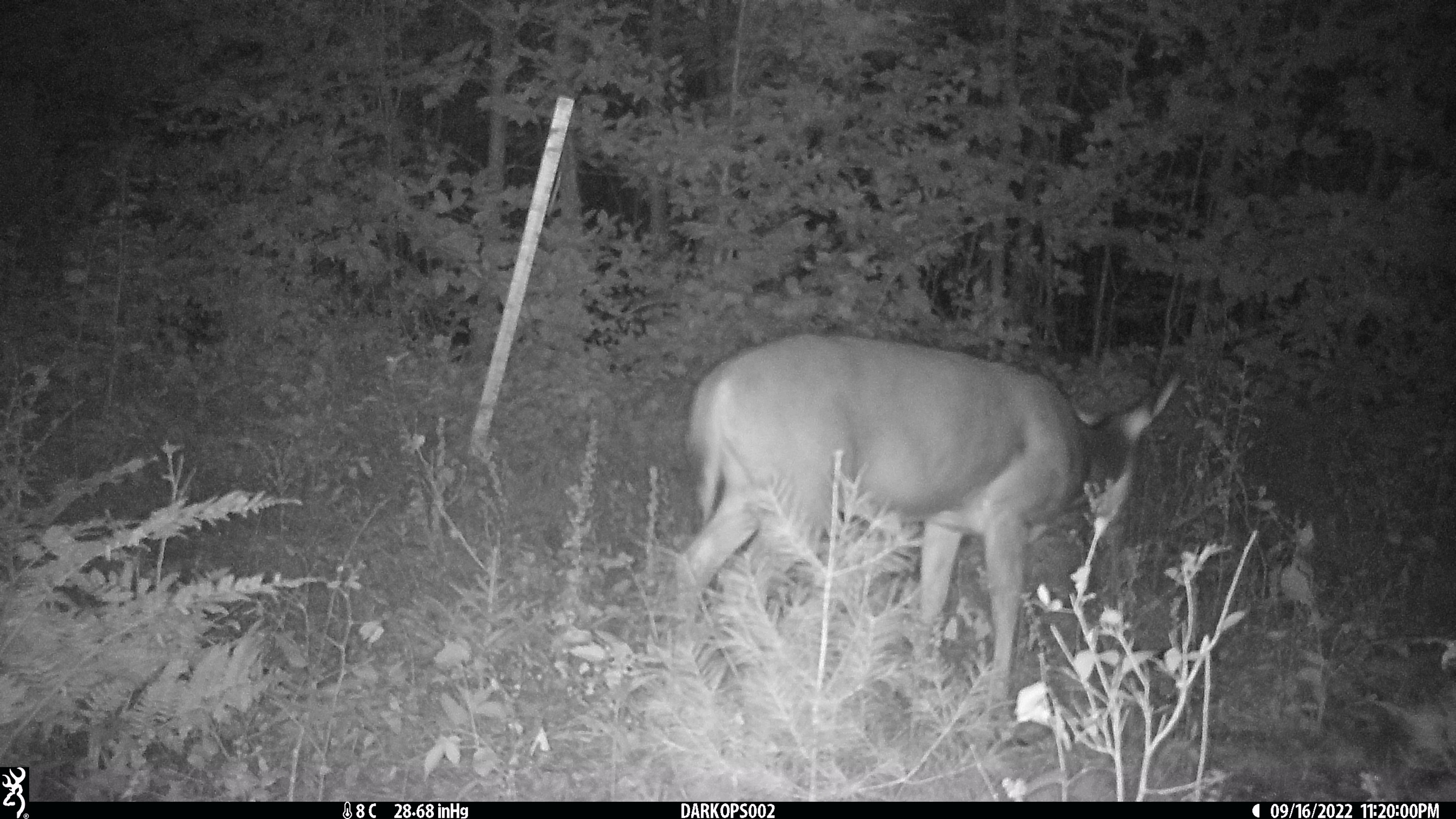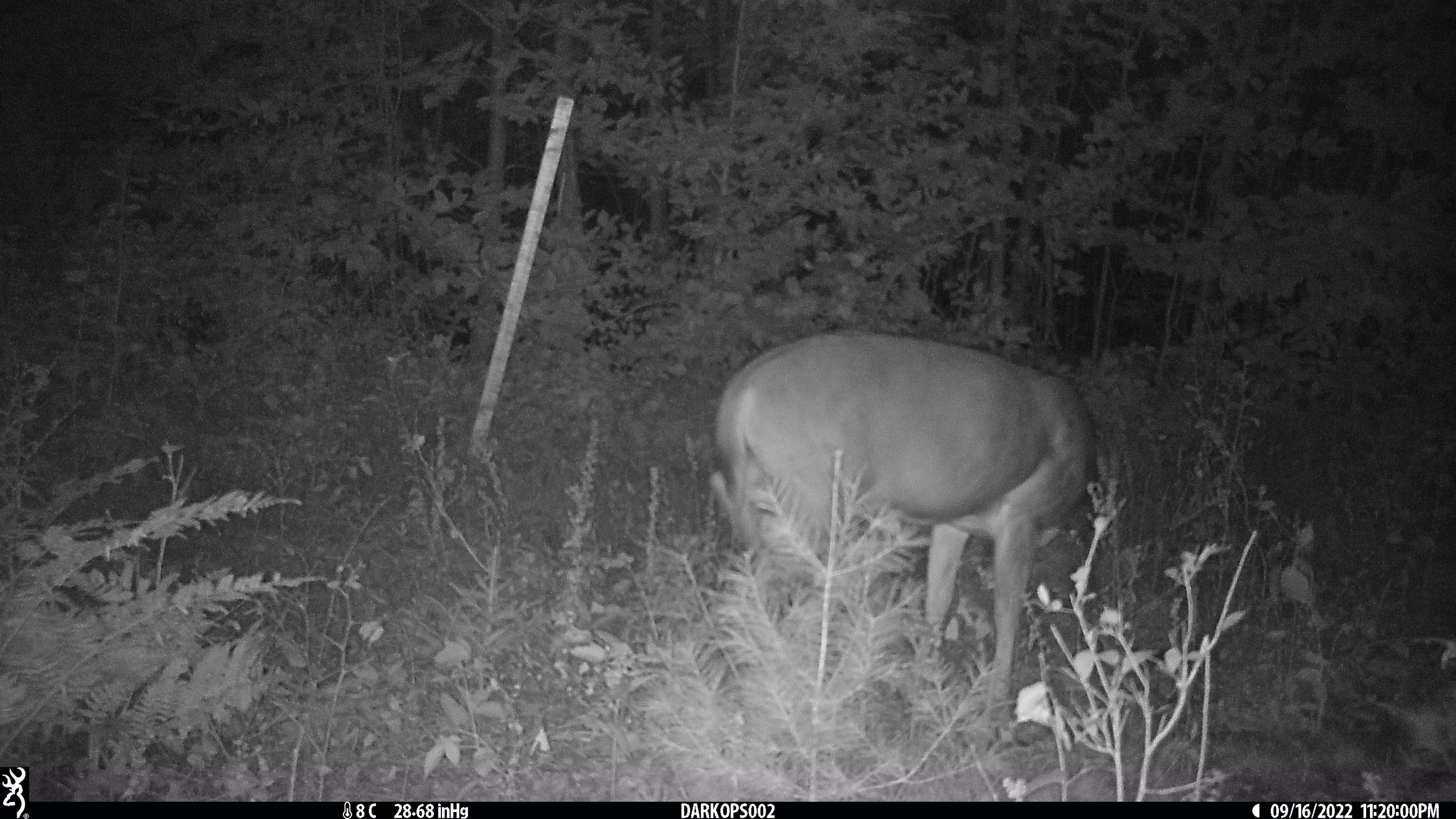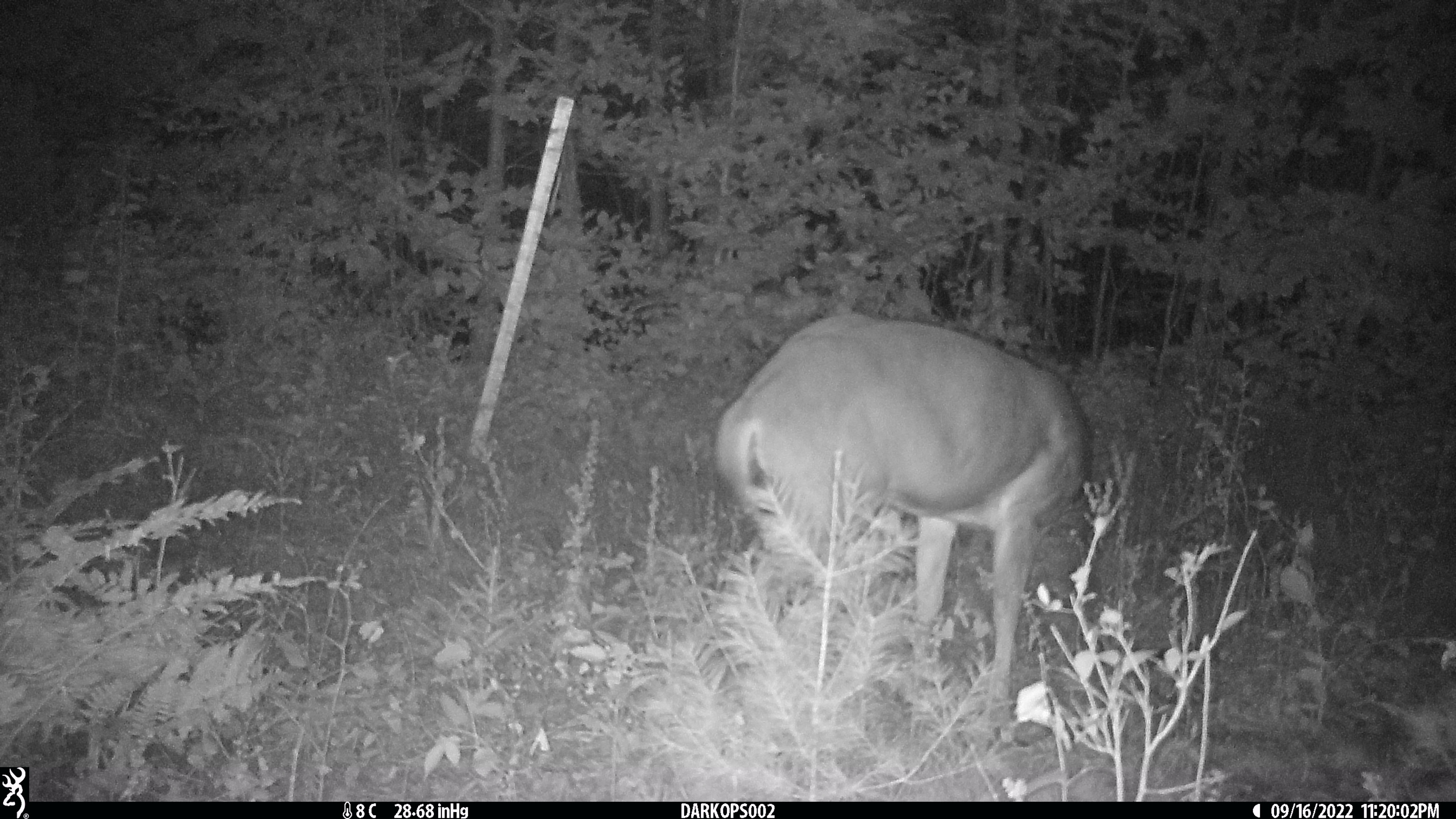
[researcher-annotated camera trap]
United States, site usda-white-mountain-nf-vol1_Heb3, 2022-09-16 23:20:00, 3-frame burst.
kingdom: Animalia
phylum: Chordata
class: Mammalia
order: Artiodactyla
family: Cervidae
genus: Odocoileus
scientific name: Odocoileus virginianus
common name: white-tailed deer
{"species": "white-tailed deer (Odocoileus virginianus)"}